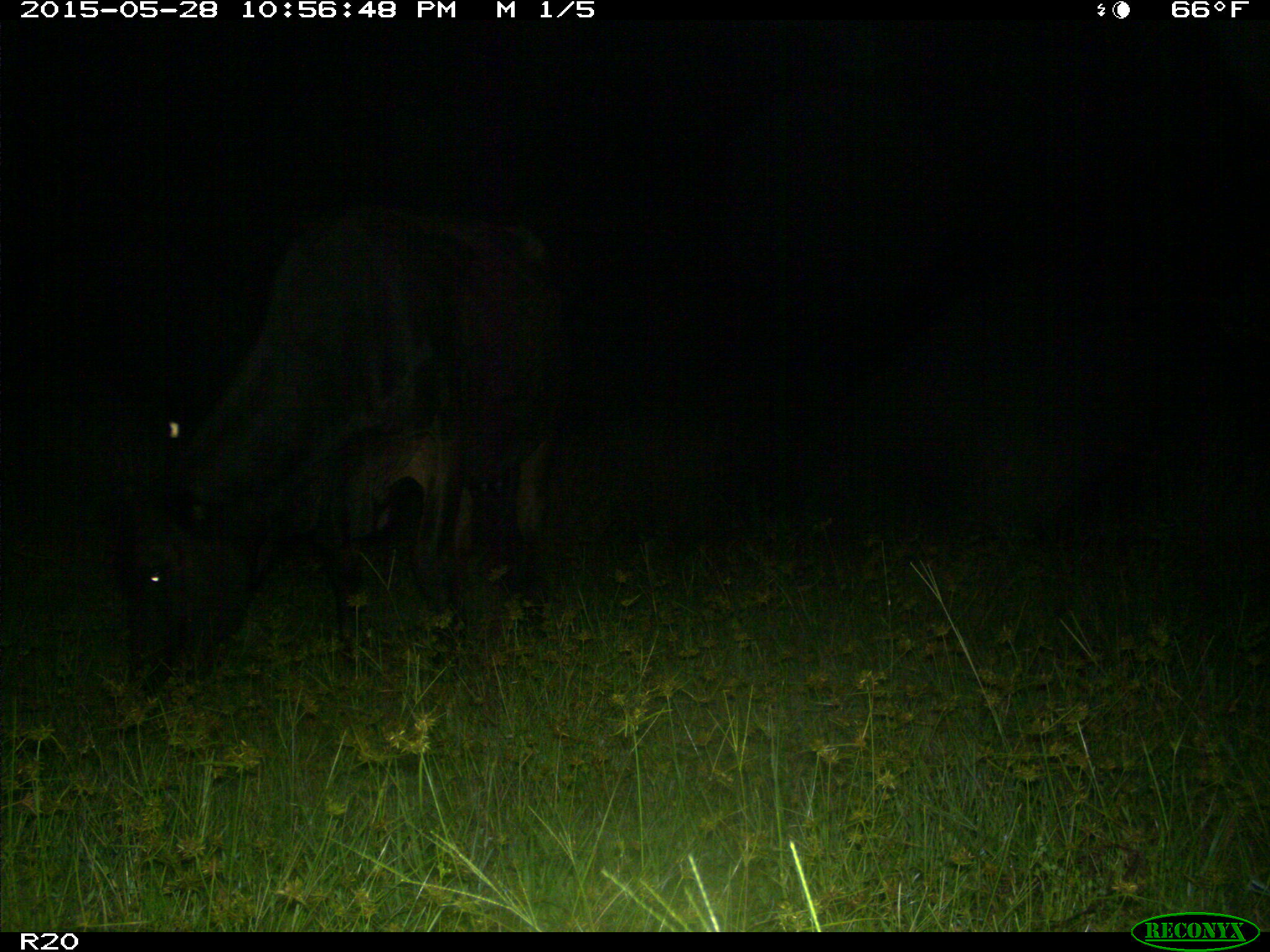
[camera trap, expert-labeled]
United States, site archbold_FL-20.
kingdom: Animalia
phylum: Chordata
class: Mammalia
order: Artiodactyla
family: Bovidae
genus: Bos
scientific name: Bos taurus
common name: domestic cow